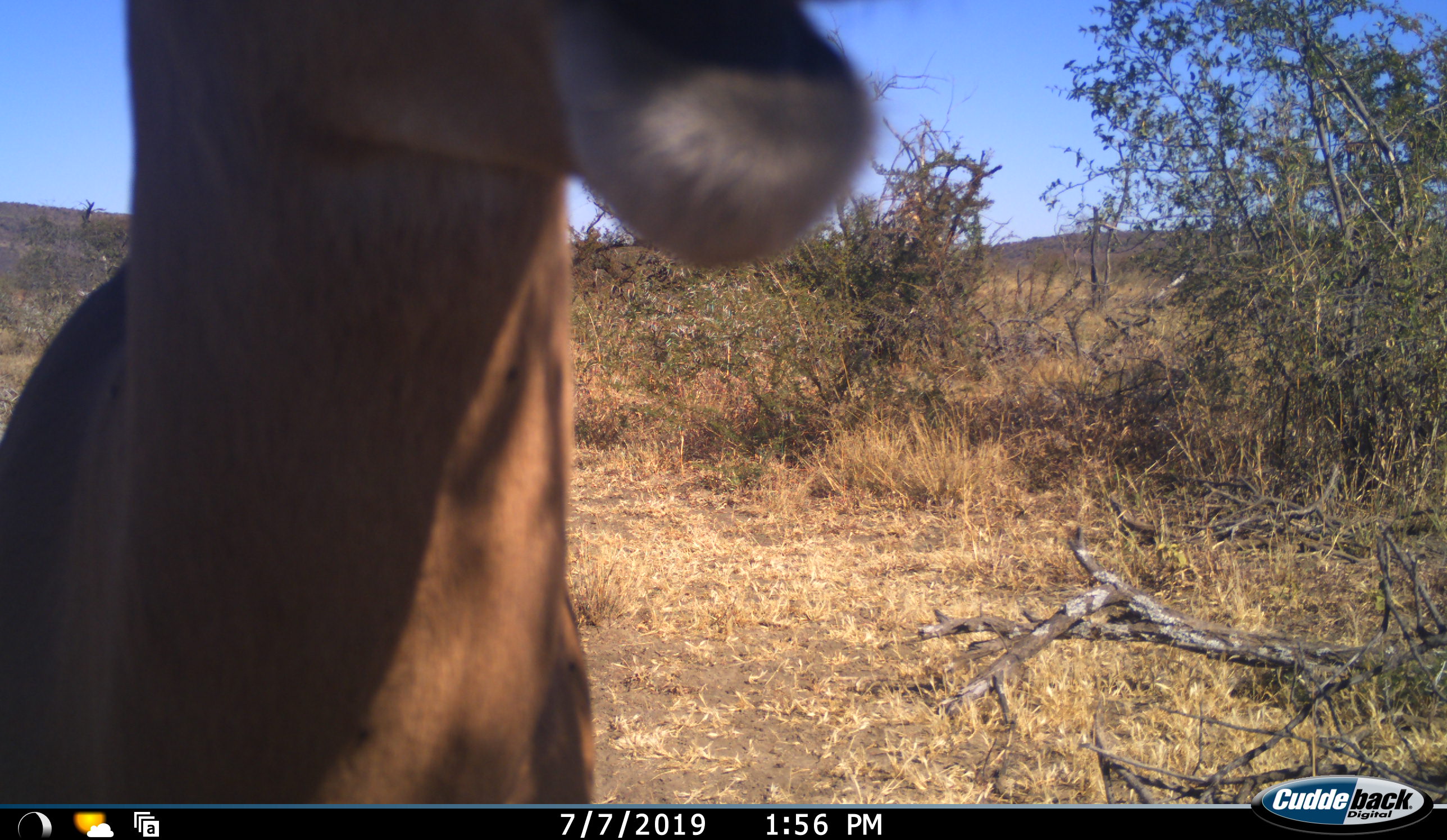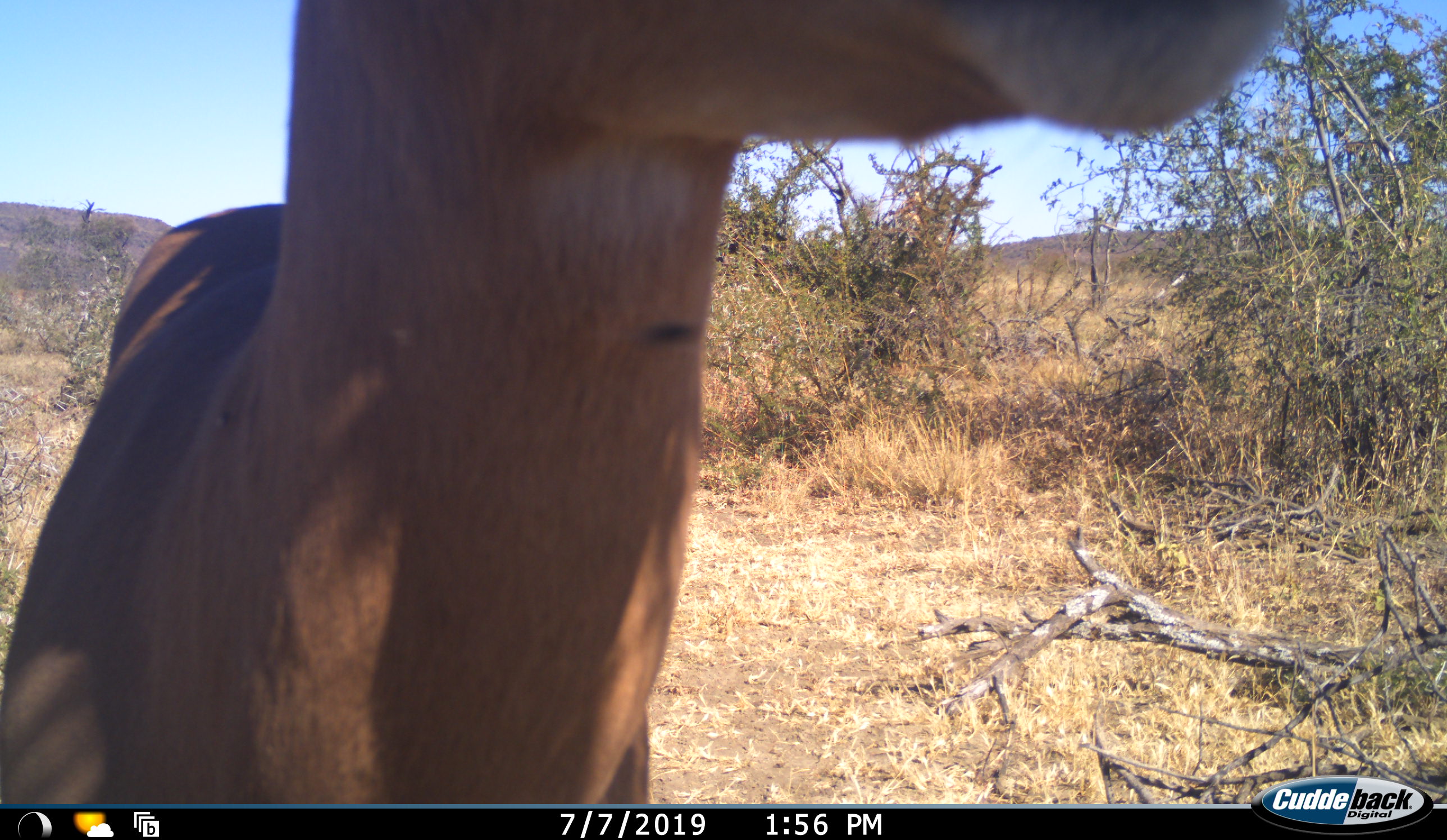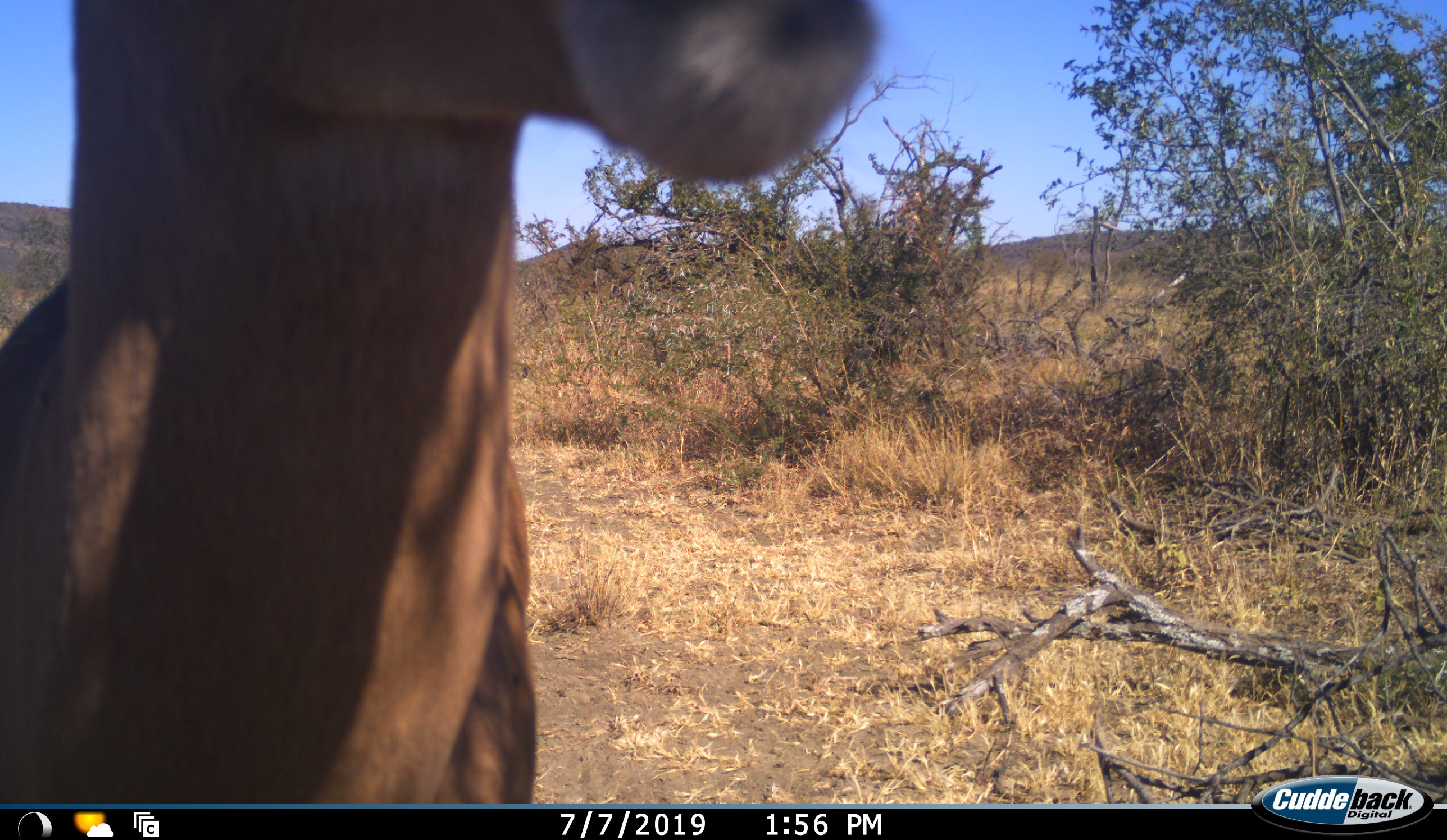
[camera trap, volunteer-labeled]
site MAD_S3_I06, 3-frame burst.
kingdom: Animalia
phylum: Chordata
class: Mammalia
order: Artiodactyla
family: Bovidae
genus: Aepyceros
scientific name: Aepyceros melampus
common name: impala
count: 1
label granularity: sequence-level